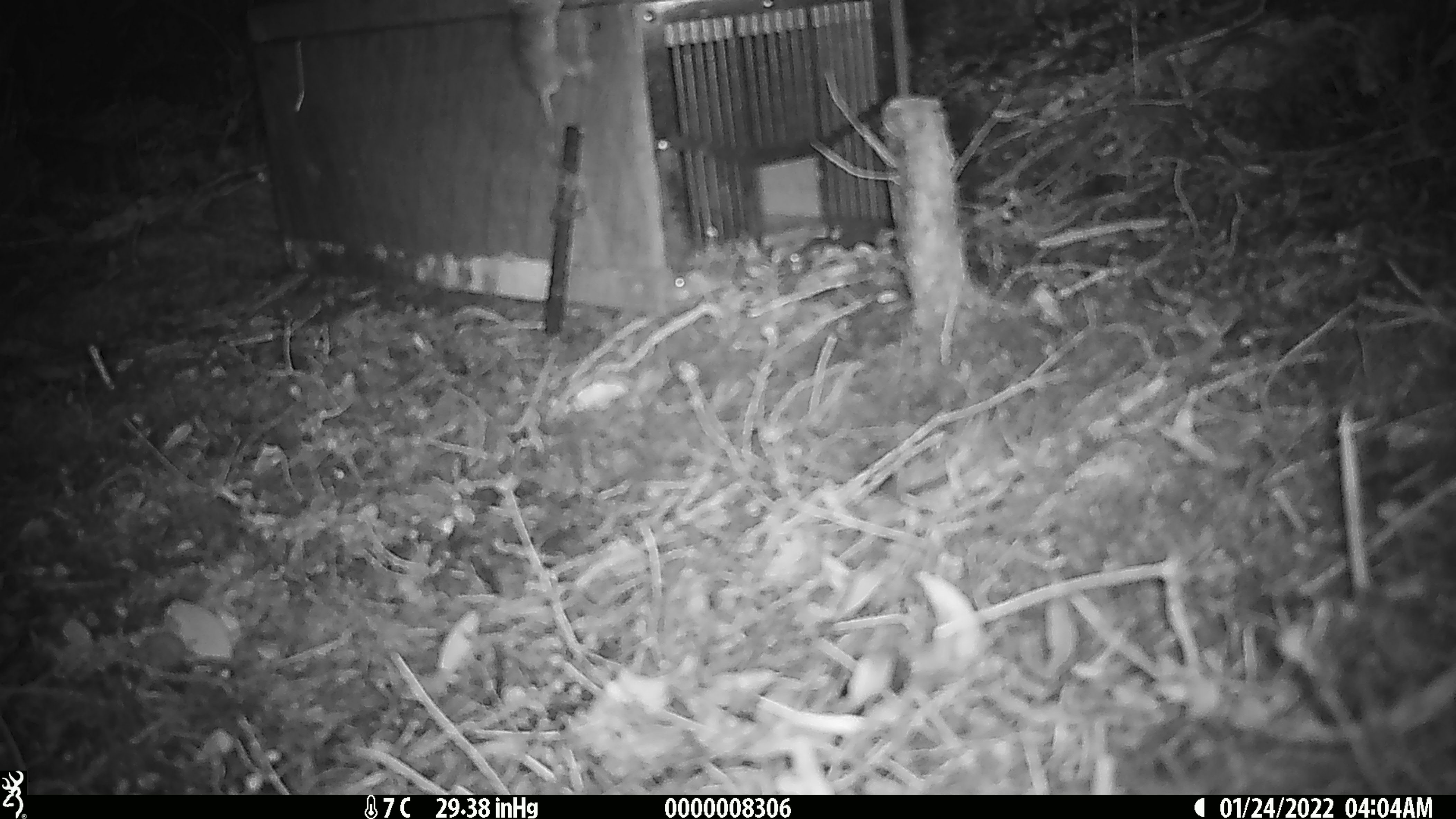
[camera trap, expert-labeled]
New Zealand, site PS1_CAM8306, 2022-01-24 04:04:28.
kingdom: Animalia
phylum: Chordata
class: Mammalia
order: Rodentia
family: Muridae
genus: Mus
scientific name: Mus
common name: mouse